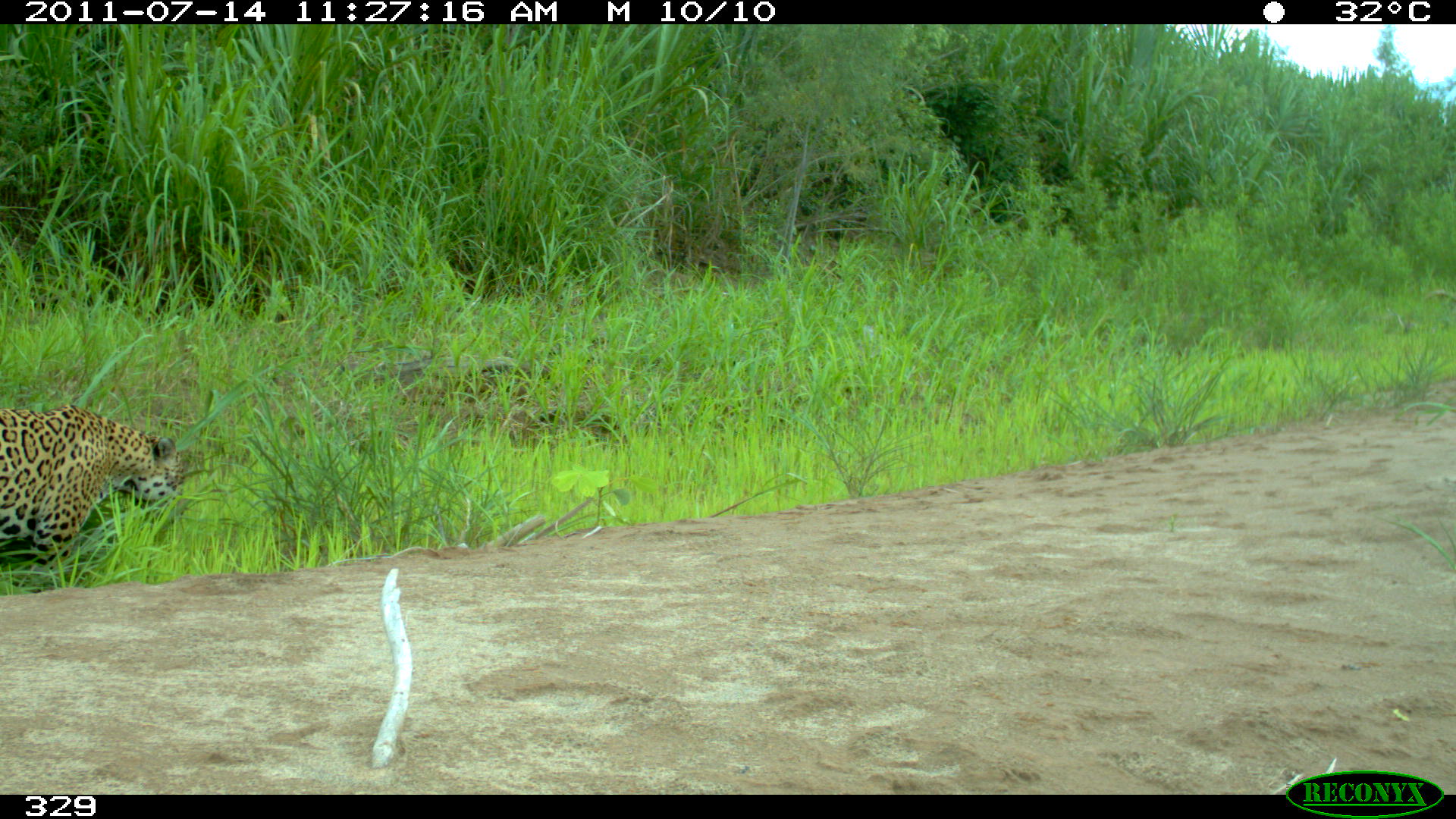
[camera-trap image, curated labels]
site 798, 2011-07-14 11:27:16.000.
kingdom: Animalia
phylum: Chordata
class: Mammalia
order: Carnivora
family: Felidae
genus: Panthera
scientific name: Panthera onca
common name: jaguar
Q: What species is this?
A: Panthera onca (jaguar).